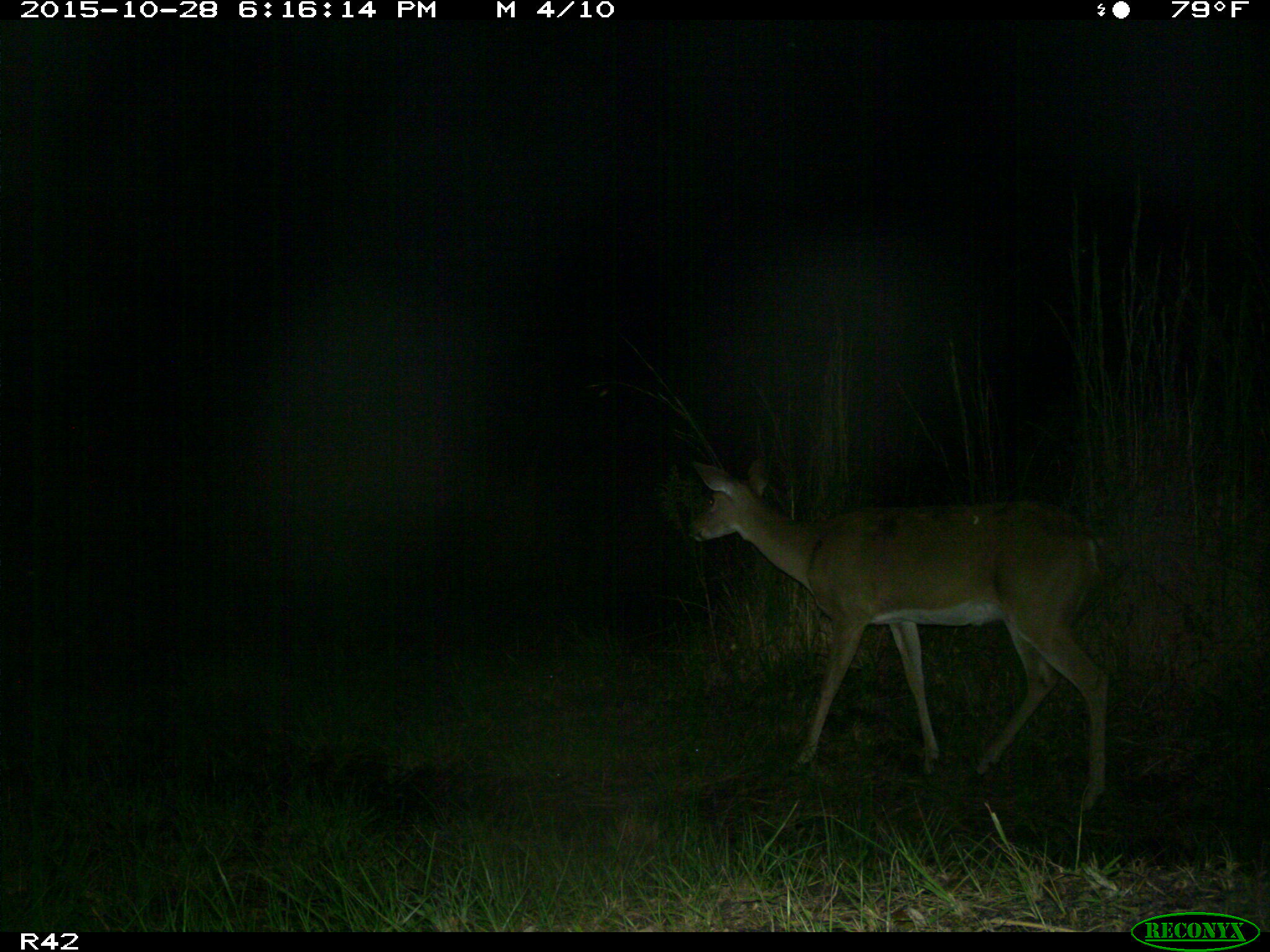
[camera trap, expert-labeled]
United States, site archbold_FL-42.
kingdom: Animalia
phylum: Chordata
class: Mammalia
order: Artiodactyla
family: Cervidae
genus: Odocoileus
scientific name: Odocoileus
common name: deer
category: unidentified deer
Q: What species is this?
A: Unidentified deer (deer) (Odocoileus).